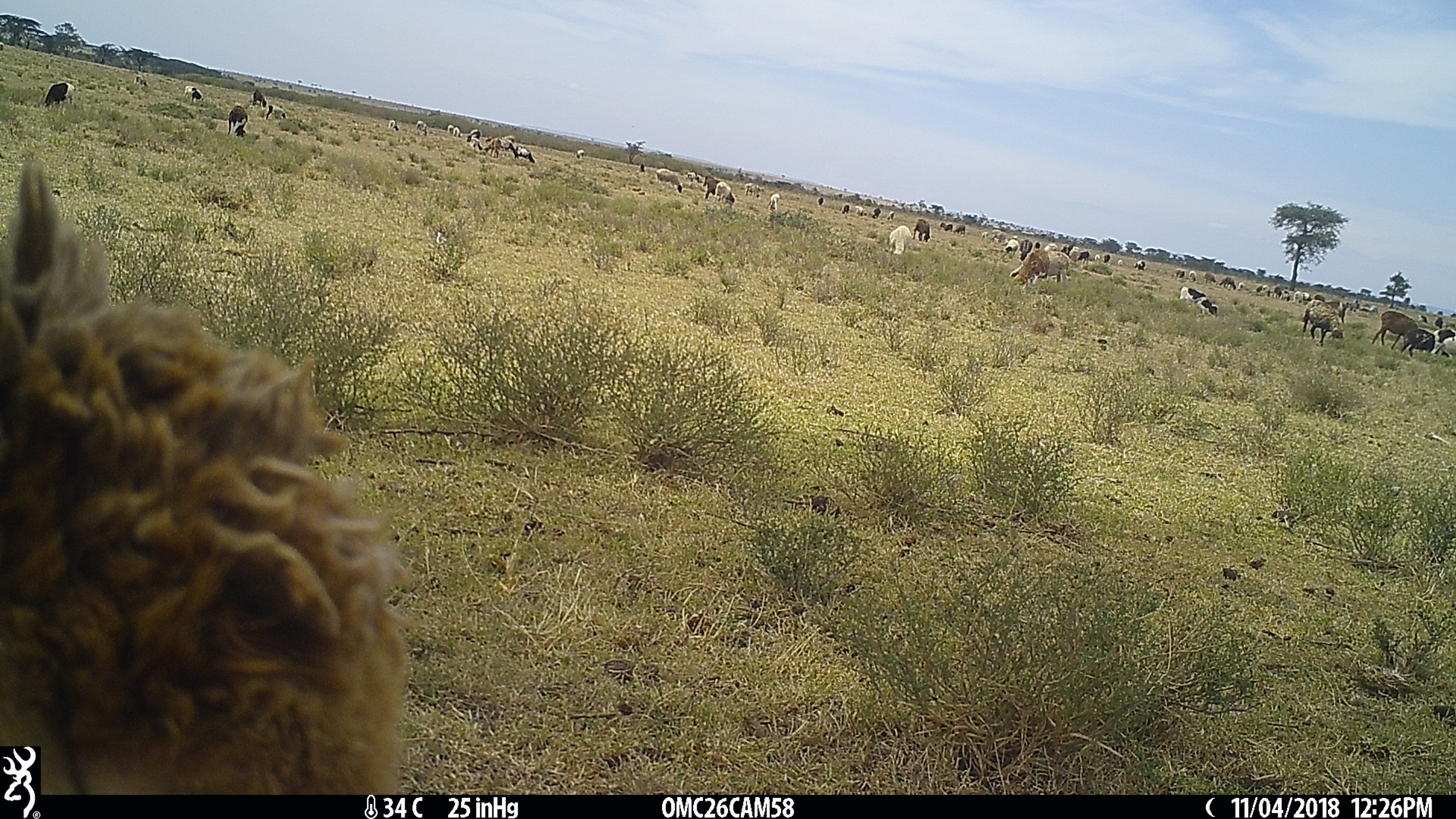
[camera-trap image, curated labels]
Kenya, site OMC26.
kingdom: Animalia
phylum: Chordata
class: Mammalia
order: Artiodactyla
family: Bovidae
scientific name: Bovidae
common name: sheep or goat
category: shoat